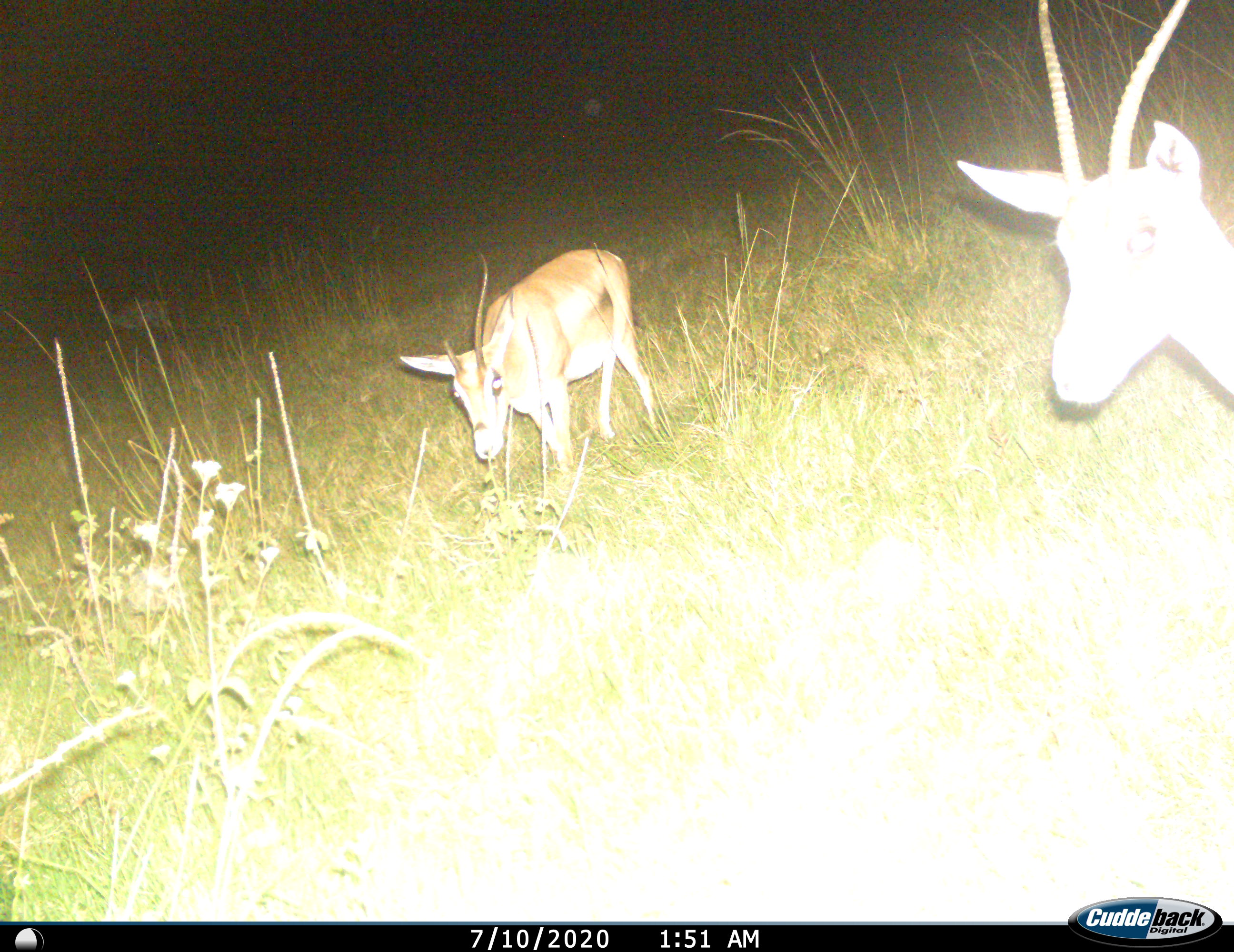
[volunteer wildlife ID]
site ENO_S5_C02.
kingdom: Animalia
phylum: Chordata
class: Mammalia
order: Artiodactyla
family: Bovidae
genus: Nanger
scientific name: Nanger granti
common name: grant's gazelle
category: gazellegrants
Gazellegrants (grant's gazelle) (Nanger granti), count 2. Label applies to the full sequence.